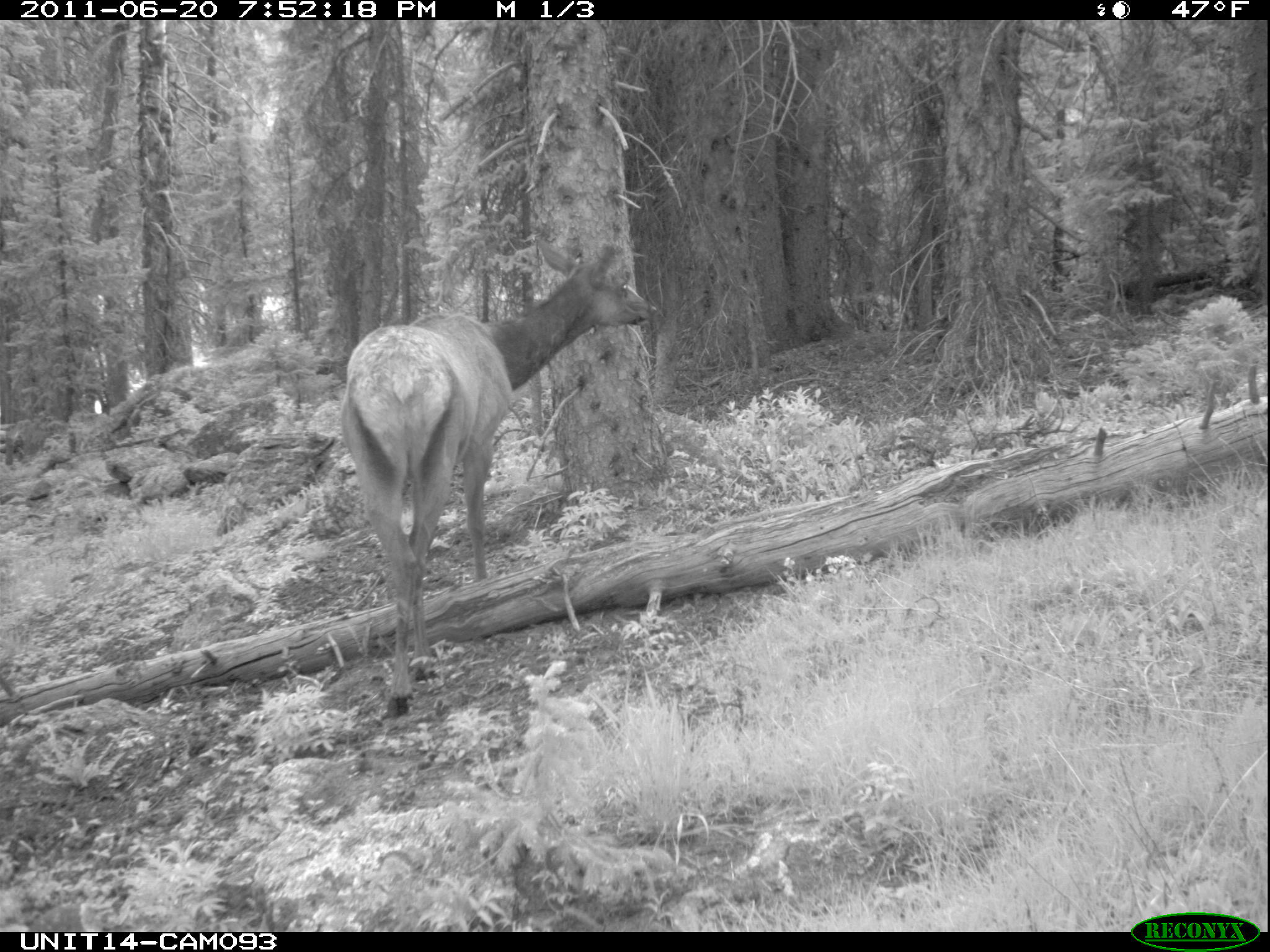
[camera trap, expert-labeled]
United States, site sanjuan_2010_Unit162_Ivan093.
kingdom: Animalia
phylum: Chordata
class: Mammalia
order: Artiodactyla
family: Cervidae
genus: Cervus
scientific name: Cervus elaphus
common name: red deer